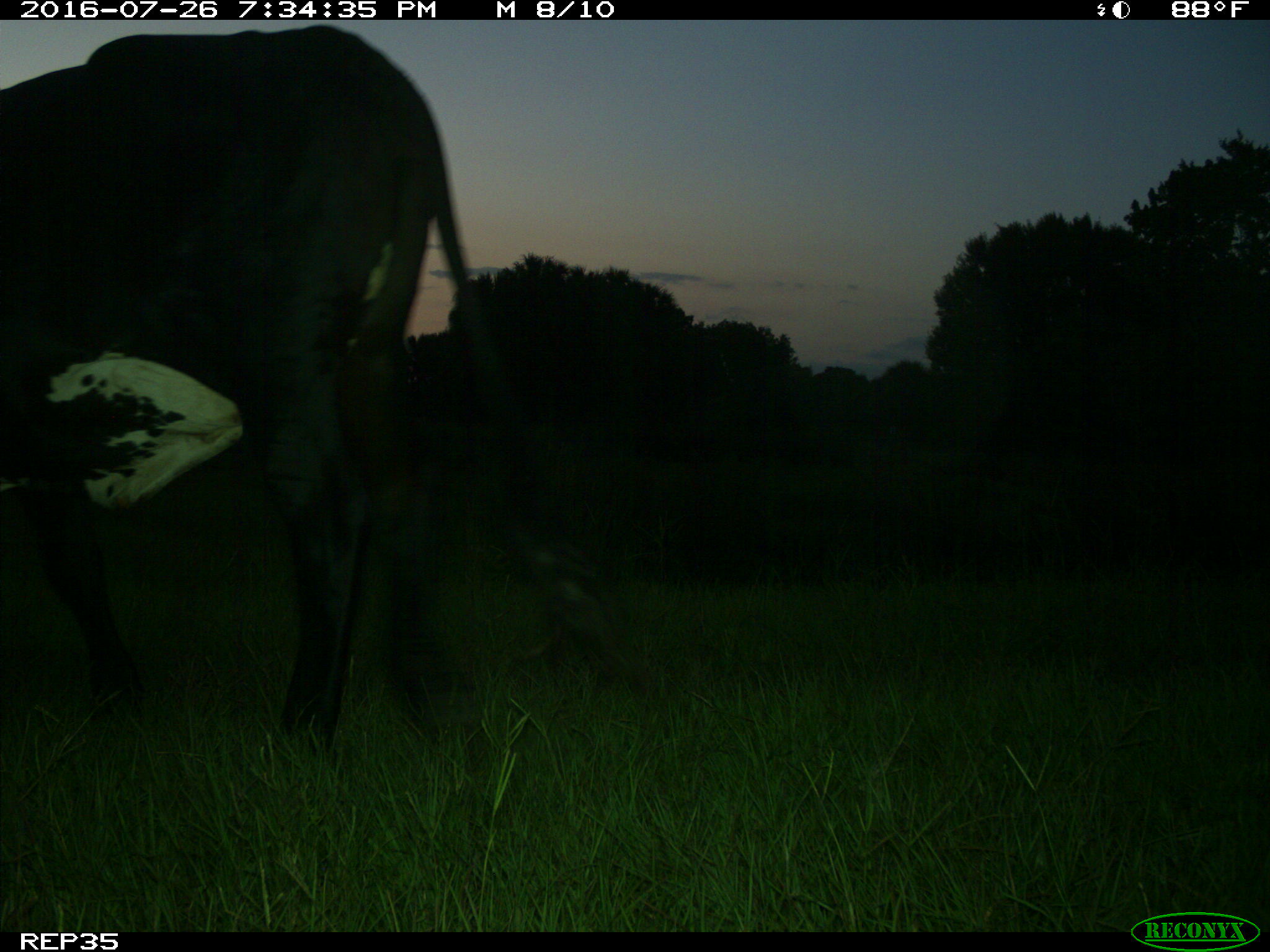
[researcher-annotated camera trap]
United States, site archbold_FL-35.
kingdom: Animalia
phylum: Chordata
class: Mammalia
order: Artiodactyla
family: Bovidae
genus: Bos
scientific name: Bos taurus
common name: domestic cow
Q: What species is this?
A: Bos taurus (domestic cow).